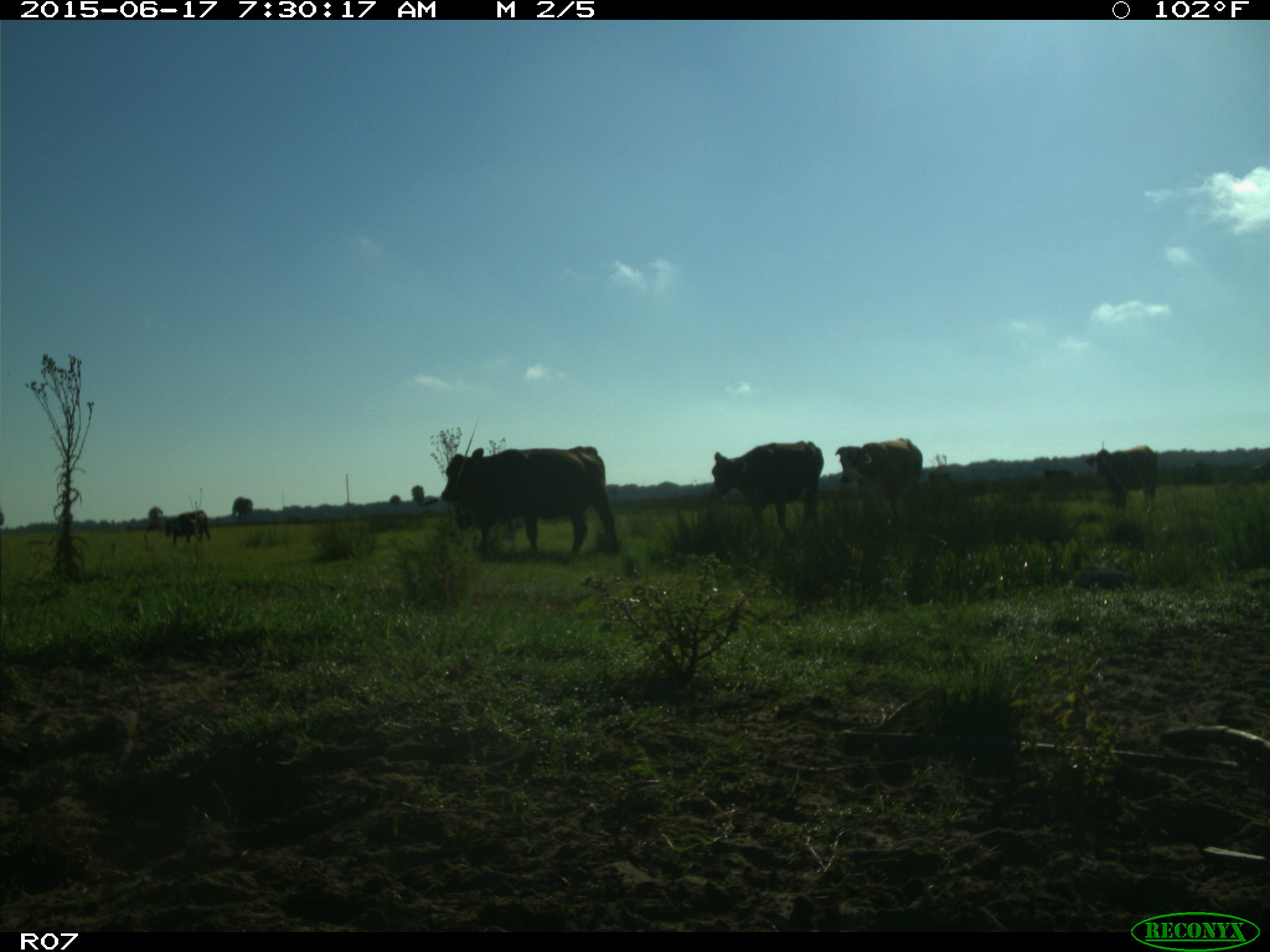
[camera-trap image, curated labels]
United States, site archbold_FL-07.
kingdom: Animalia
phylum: Chordata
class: Mammalia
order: Artiodactyla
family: Bovidae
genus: Bos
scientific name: Bos taurus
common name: domestic cow